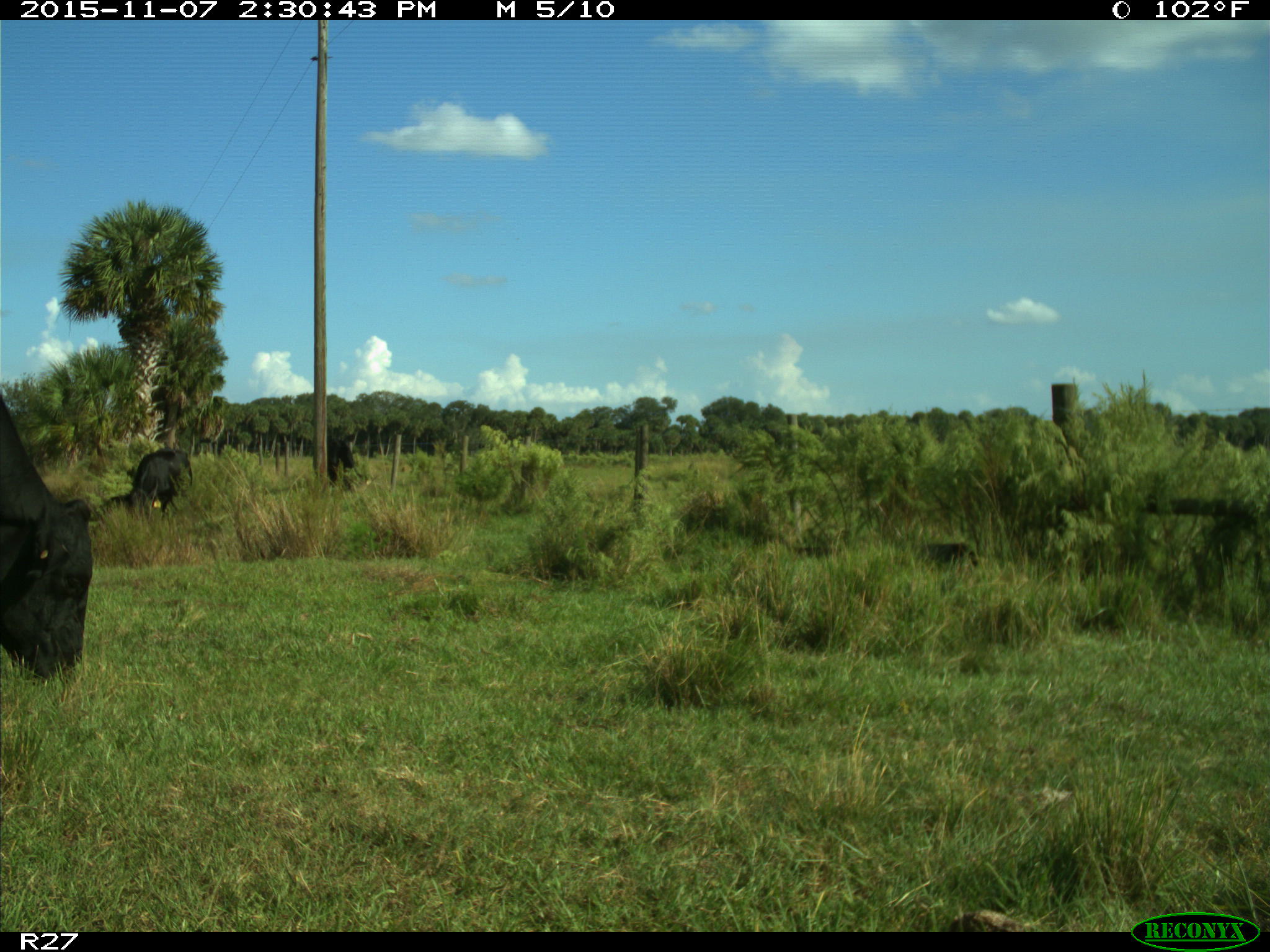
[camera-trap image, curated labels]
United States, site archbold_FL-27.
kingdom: Animalia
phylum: Chordata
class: Mammalia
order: Artiodactyla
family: Bovidae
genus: Bos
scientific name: Bos taurus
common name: domestic cow